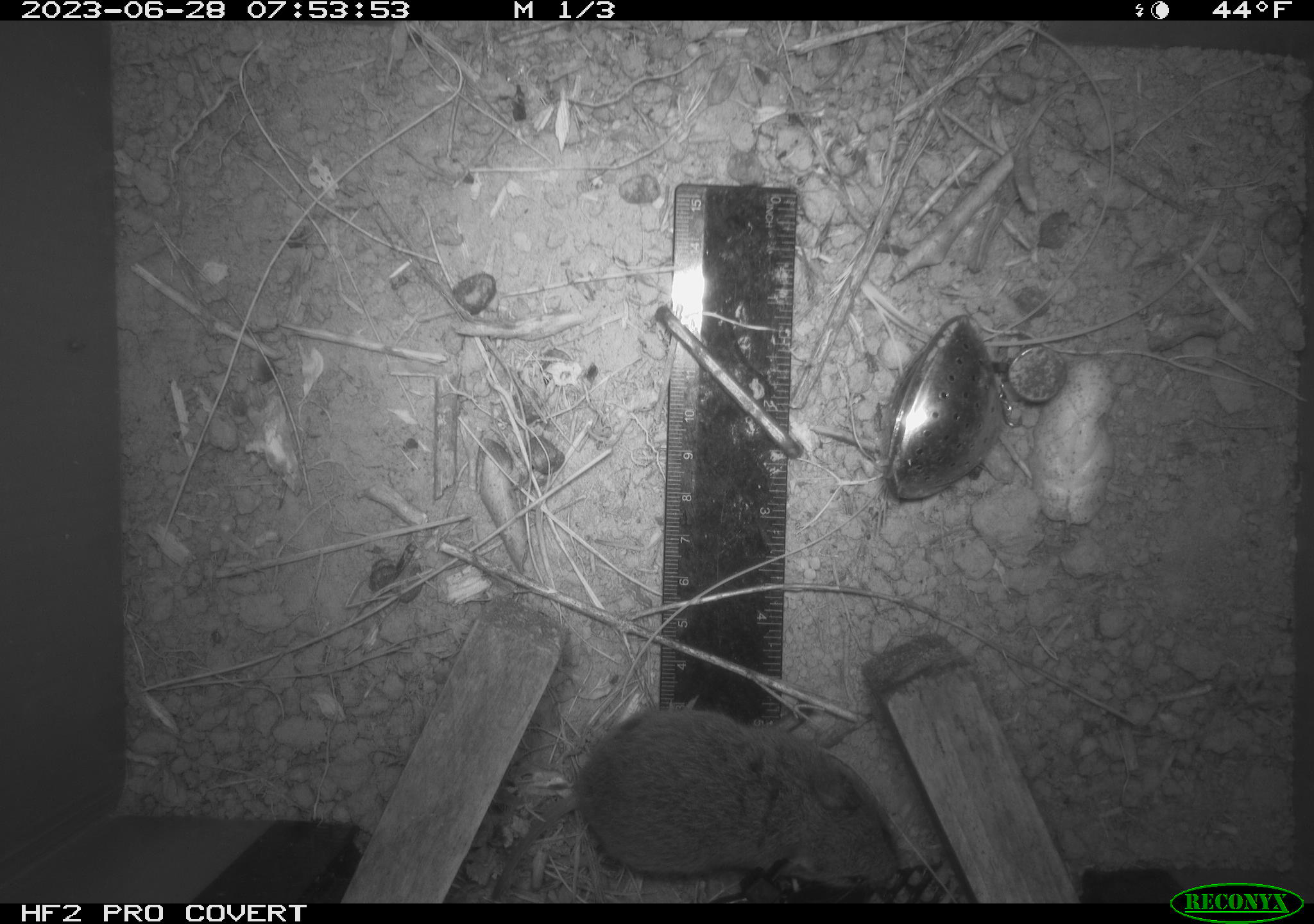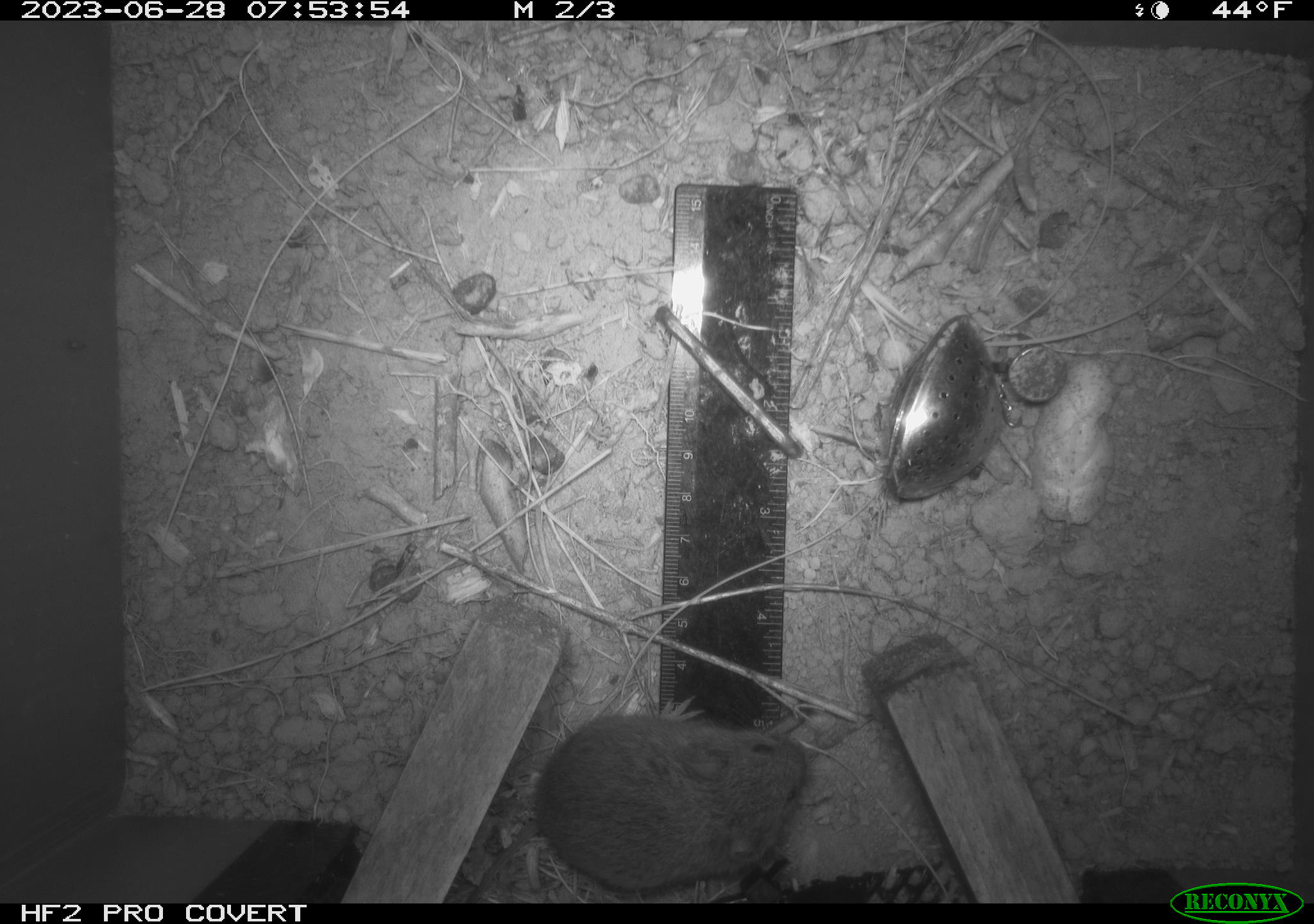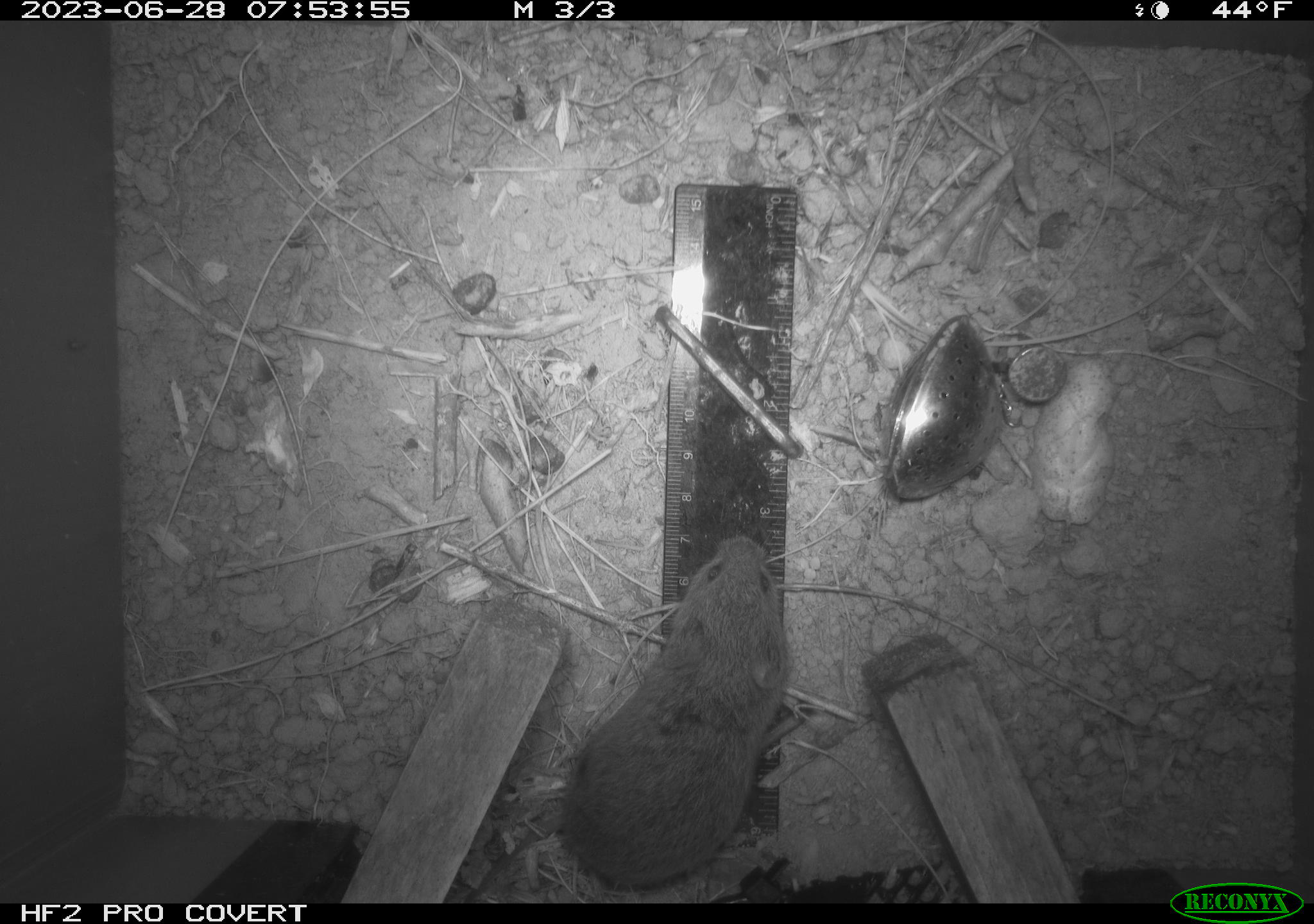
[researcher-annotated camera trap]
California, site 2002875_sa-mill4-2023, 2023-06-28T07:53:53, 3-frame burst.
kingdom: Animalia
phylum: Chordata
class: Mammalia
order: Rodentia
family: Cricetidae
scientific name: Arvicolinae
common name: voles, lemmings, and muskrats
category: arvicolinae subfamily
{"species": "arvicolinae subfamily (voles, lemmings, and muskrats) (Arvicolinae)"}